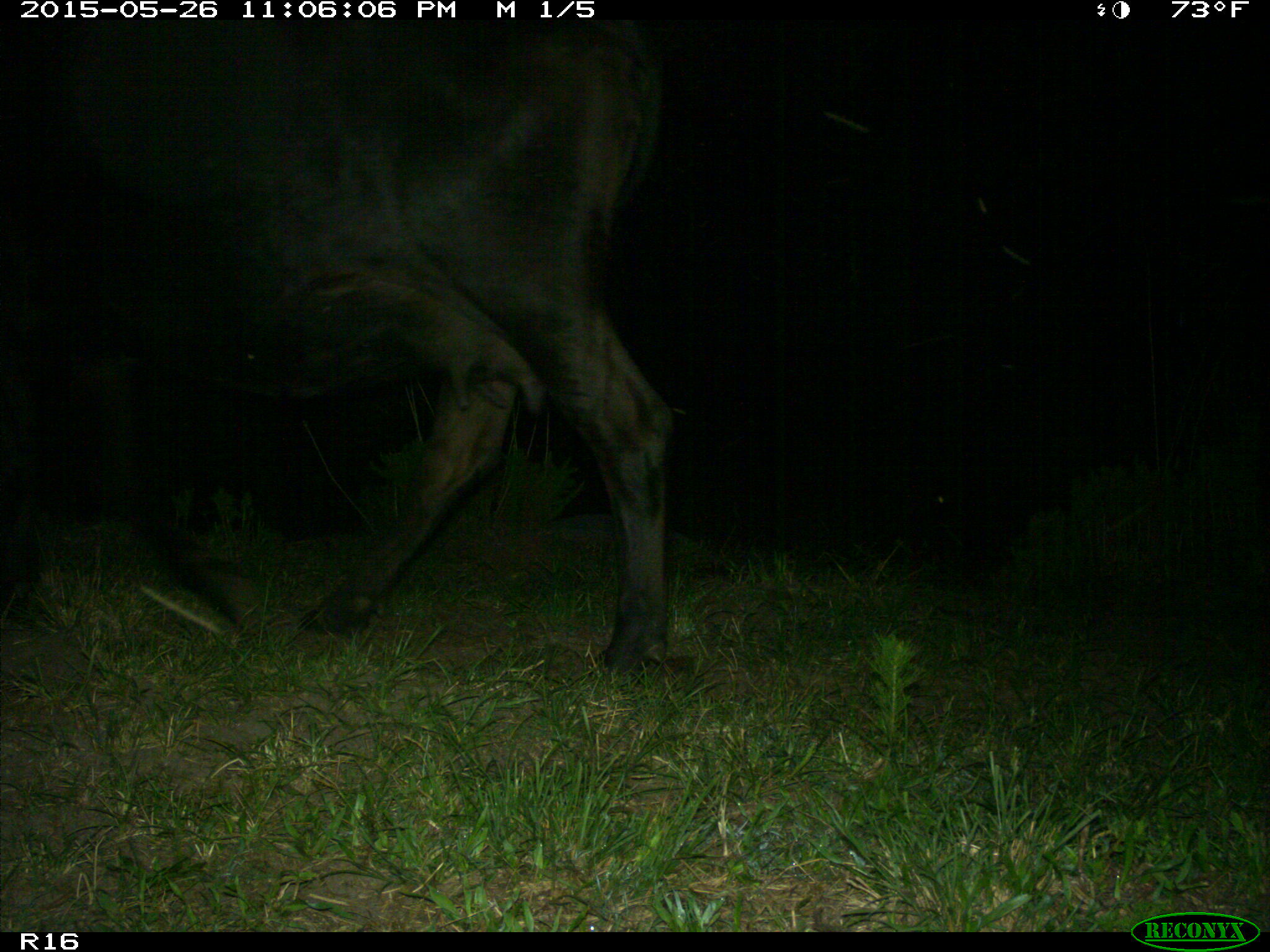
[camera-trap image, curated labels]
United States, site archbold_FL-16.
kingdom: Animalia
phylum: Chordata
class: Mammalia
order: Artiodactyla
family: Bovidae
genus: Bos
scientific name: Bos taurus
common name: domestic cow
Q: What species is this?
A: Bos taurus (domestic cow).